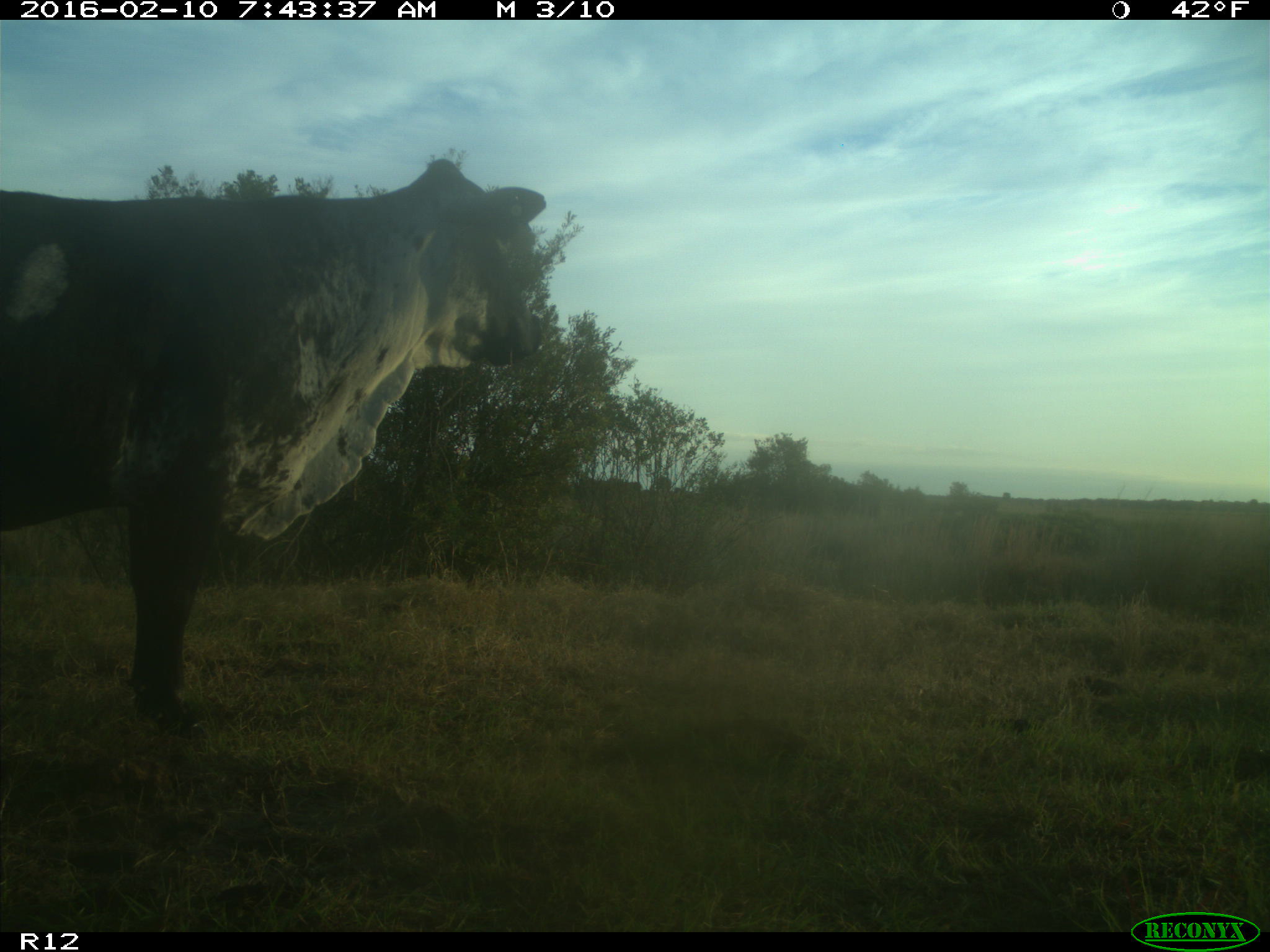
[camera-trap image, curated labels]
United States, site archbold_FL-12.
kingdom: Animalia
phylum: Chordata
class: Mammalia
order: Artiodactyla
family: Bovidae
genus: Bos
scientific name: Bos taurus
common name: domestic cow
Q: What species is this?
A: Bos taurus (domestic cow).